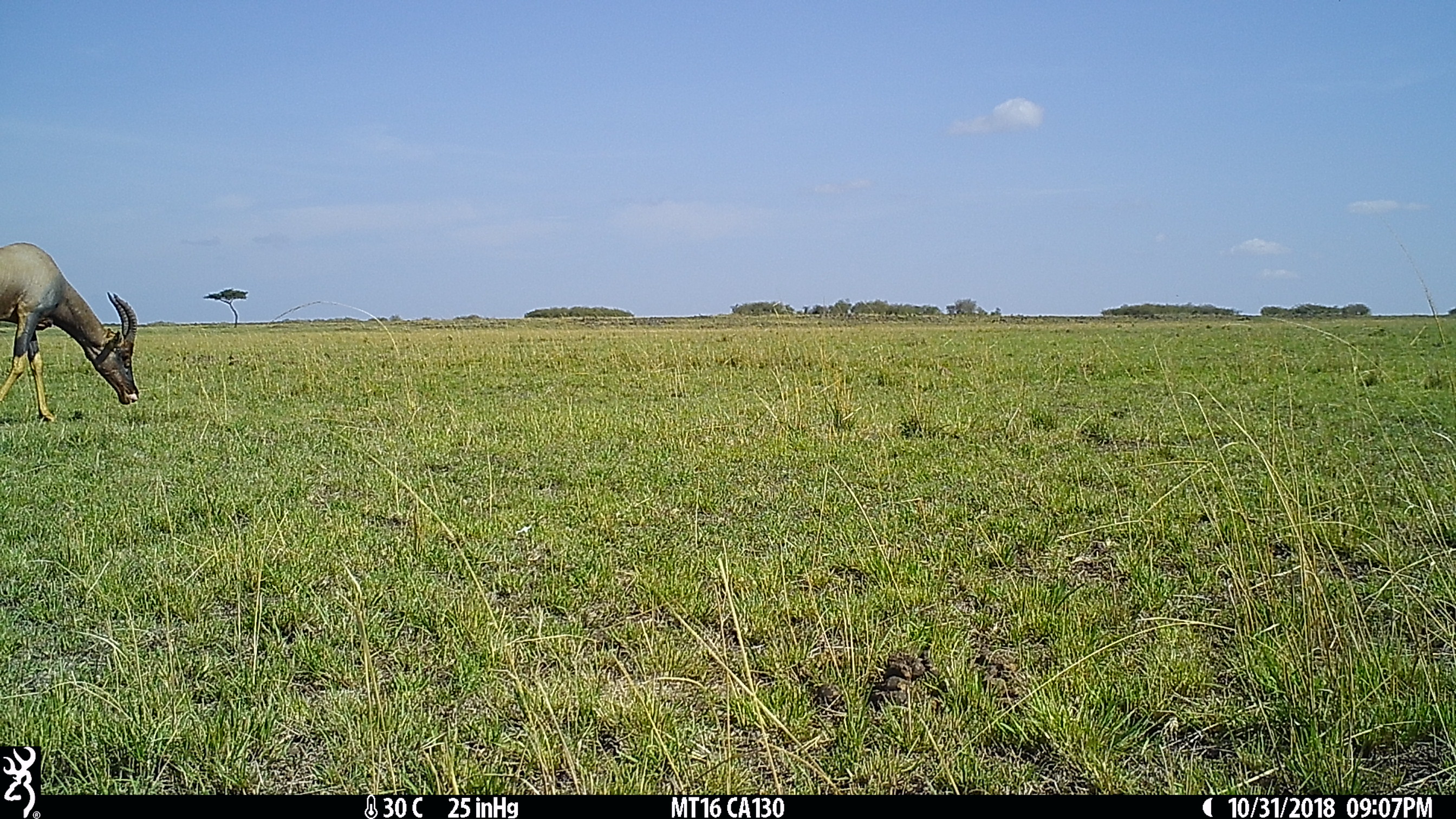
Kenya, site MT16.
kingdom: Animalia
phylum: Chordata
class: Mammalia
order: Artiodactyla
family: Bovidae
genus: Damaliscus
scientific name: Damaliscus lunatus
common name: topi